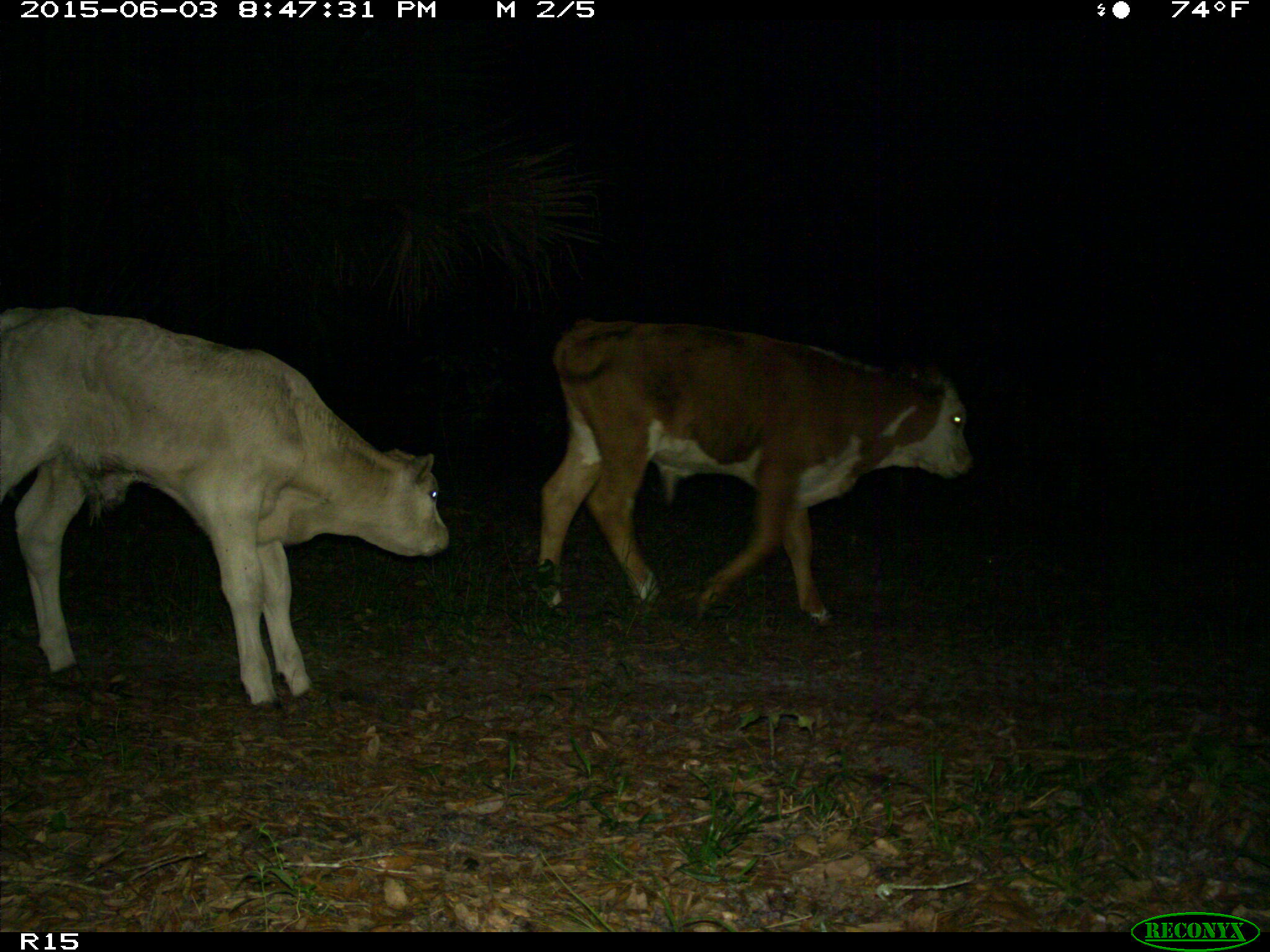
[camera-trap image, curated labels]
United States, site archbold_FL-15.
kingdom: Animalia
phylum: Chordata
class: Mammalia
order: Artiodactyla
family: Bovidae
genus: Bos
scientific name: Bos taurus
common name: domestic cow